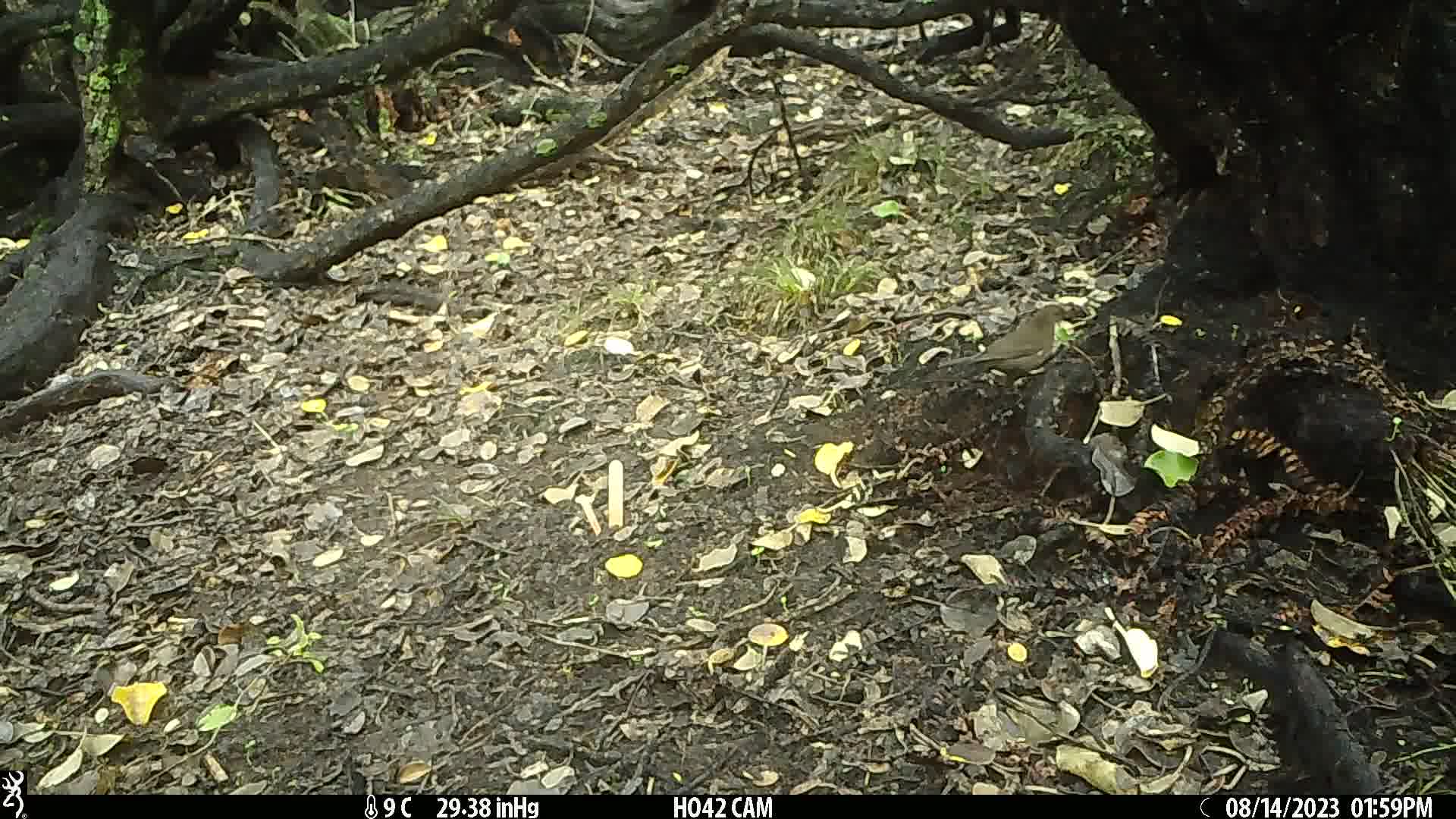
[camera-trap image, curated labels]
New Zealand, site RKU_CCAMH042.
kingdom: Animalia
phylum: Chordata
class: Aves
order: Passeriformes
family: Turdidae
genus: Turdus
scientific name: Turdus merula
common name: eurasian blackbird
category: blackbird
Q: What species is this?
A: Blackbird (eurasian blackbird) (Turdus merula).